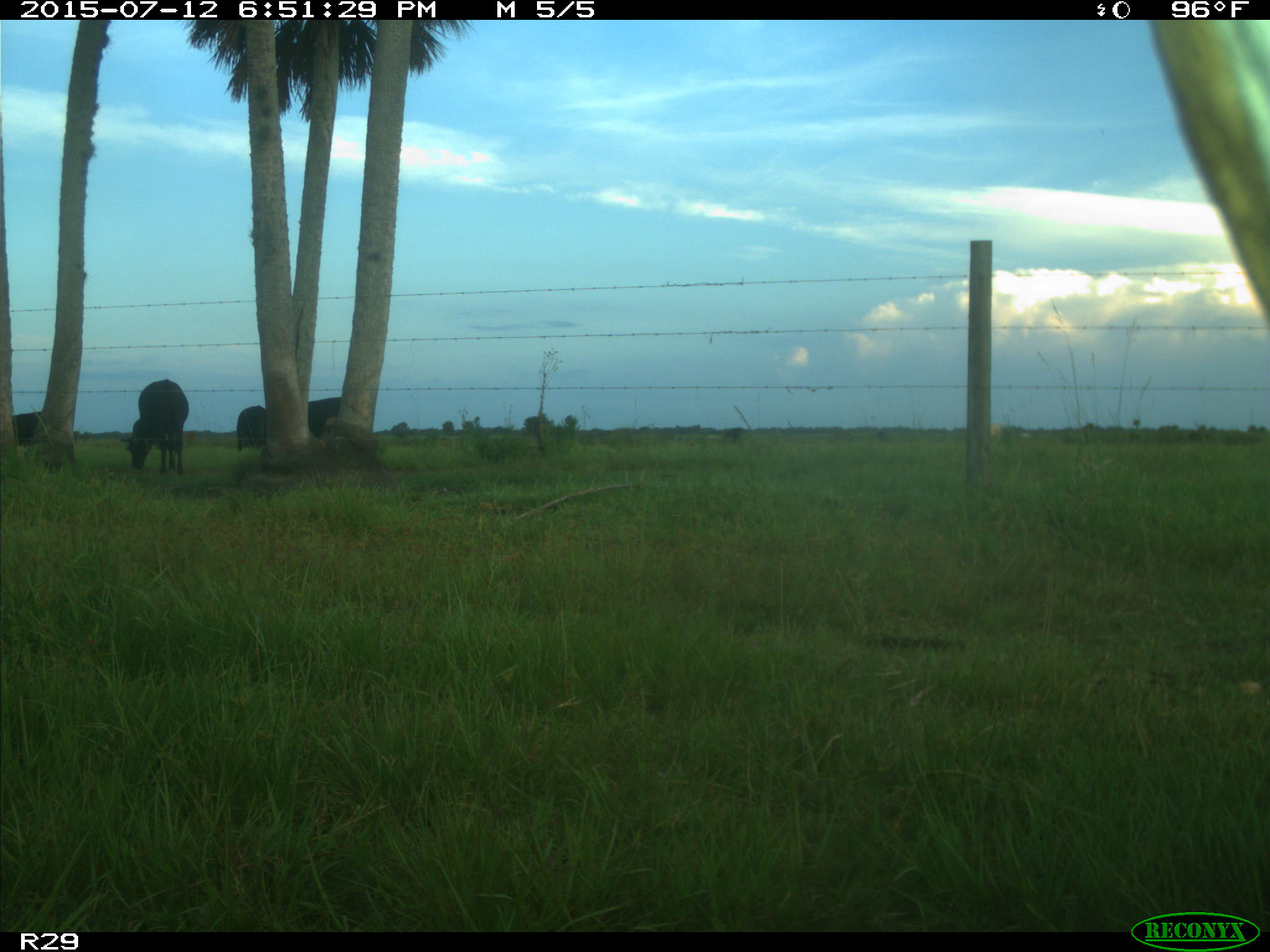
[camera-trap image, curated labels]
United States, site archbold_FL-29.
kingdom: Animalia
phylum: Chordata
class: Mammalia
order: Artiodactyla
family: Bovidae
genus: Bos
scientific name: Bos taurus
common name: domestic cow